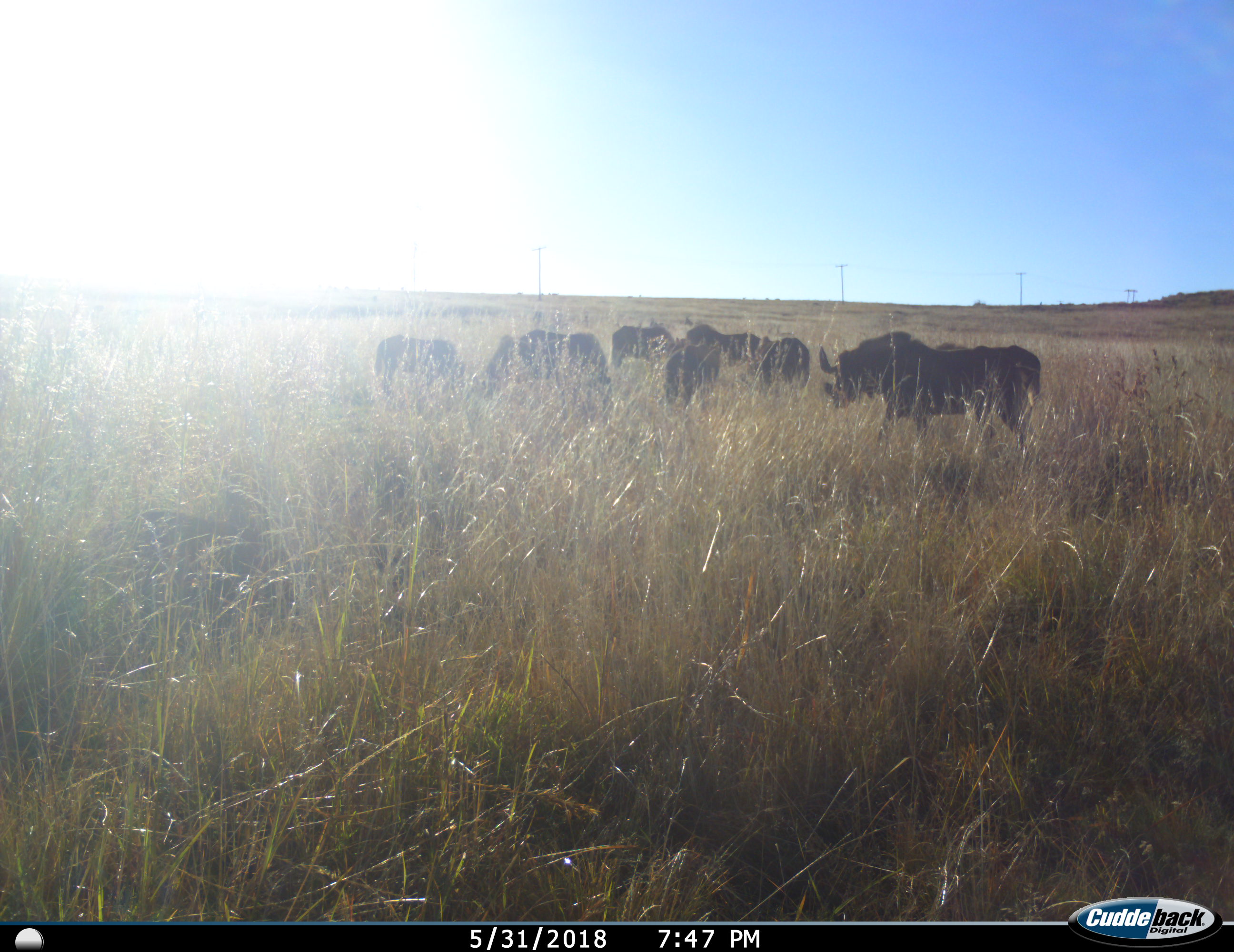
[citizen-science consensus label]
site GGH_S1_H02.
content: unidentified animal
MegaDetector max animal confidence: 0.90